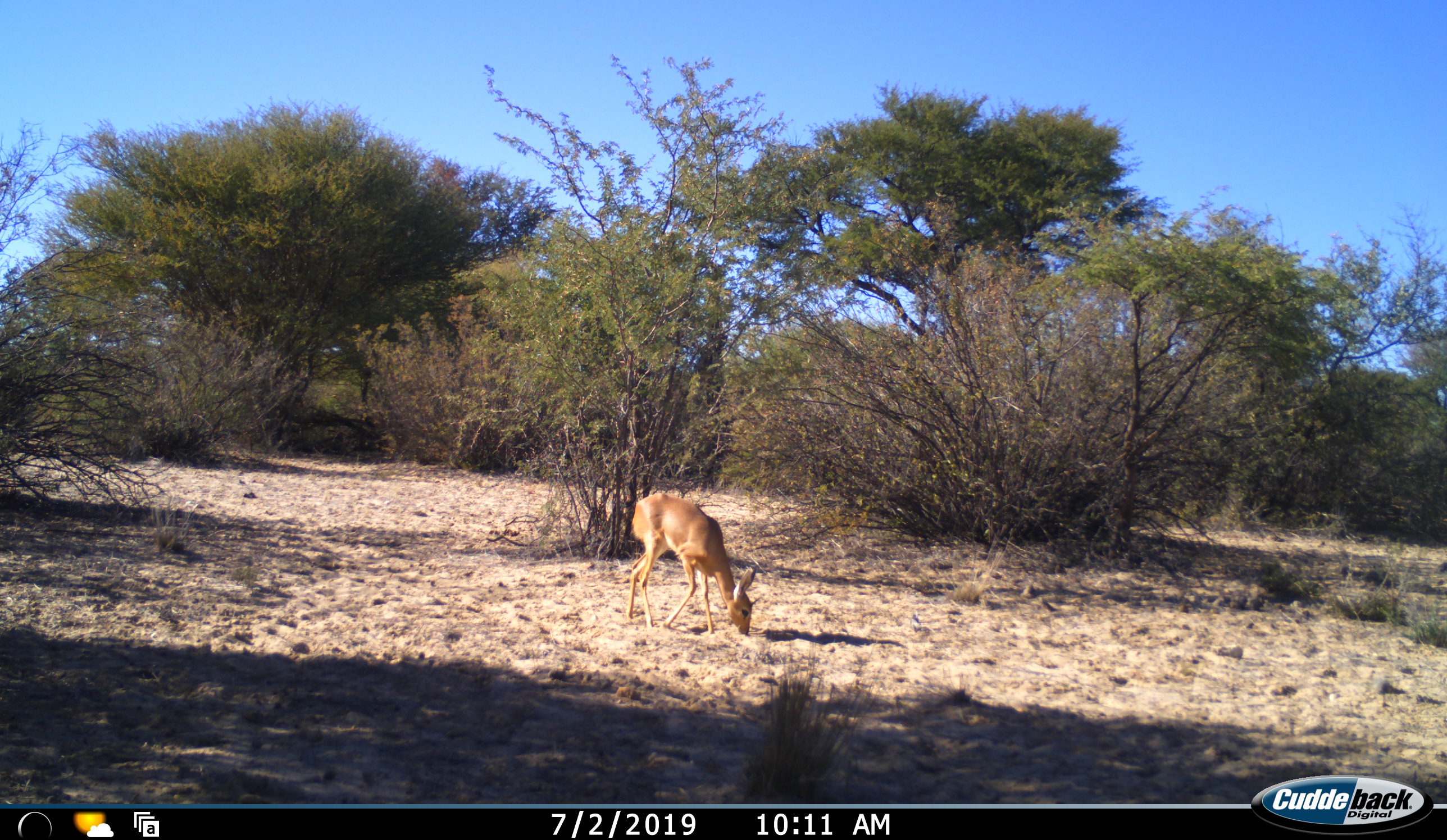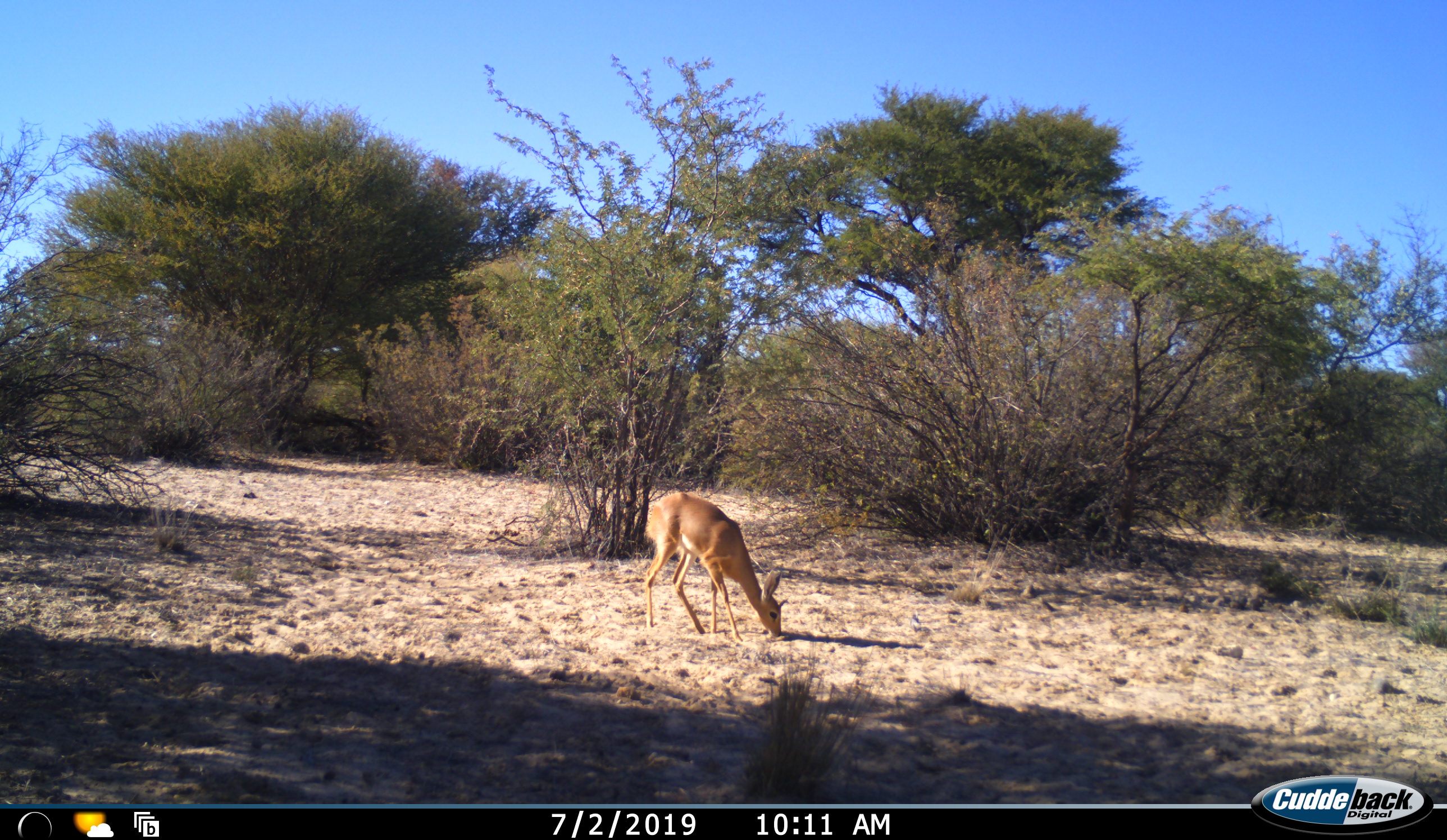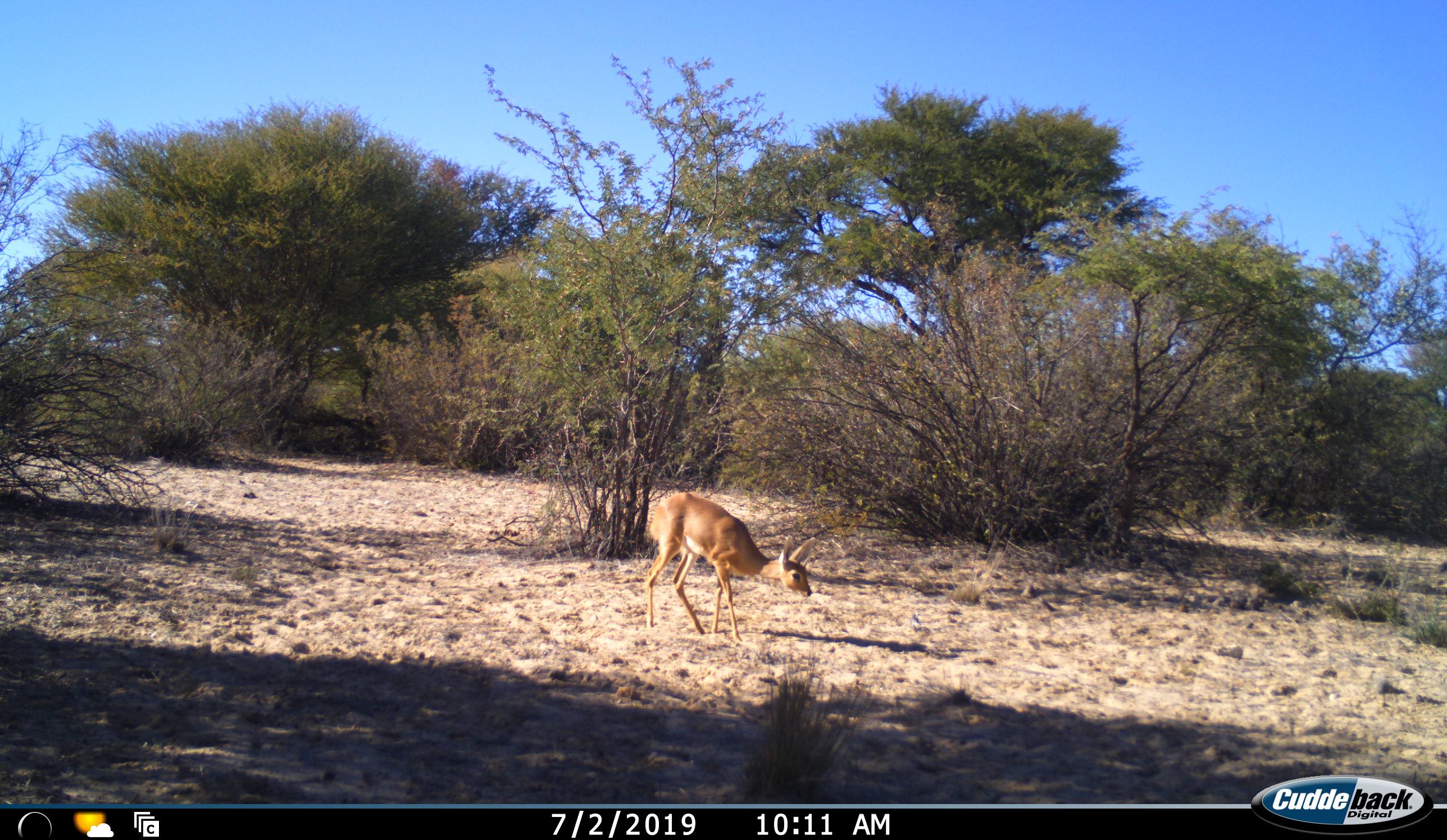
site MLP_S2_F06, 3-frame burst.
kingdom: Animalia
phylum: Chordata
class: Mammalia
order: Artiodactyla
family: Bovidae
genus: Raphicerus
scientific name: Raphicerus campestris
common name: steenbok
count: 1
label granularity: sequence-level